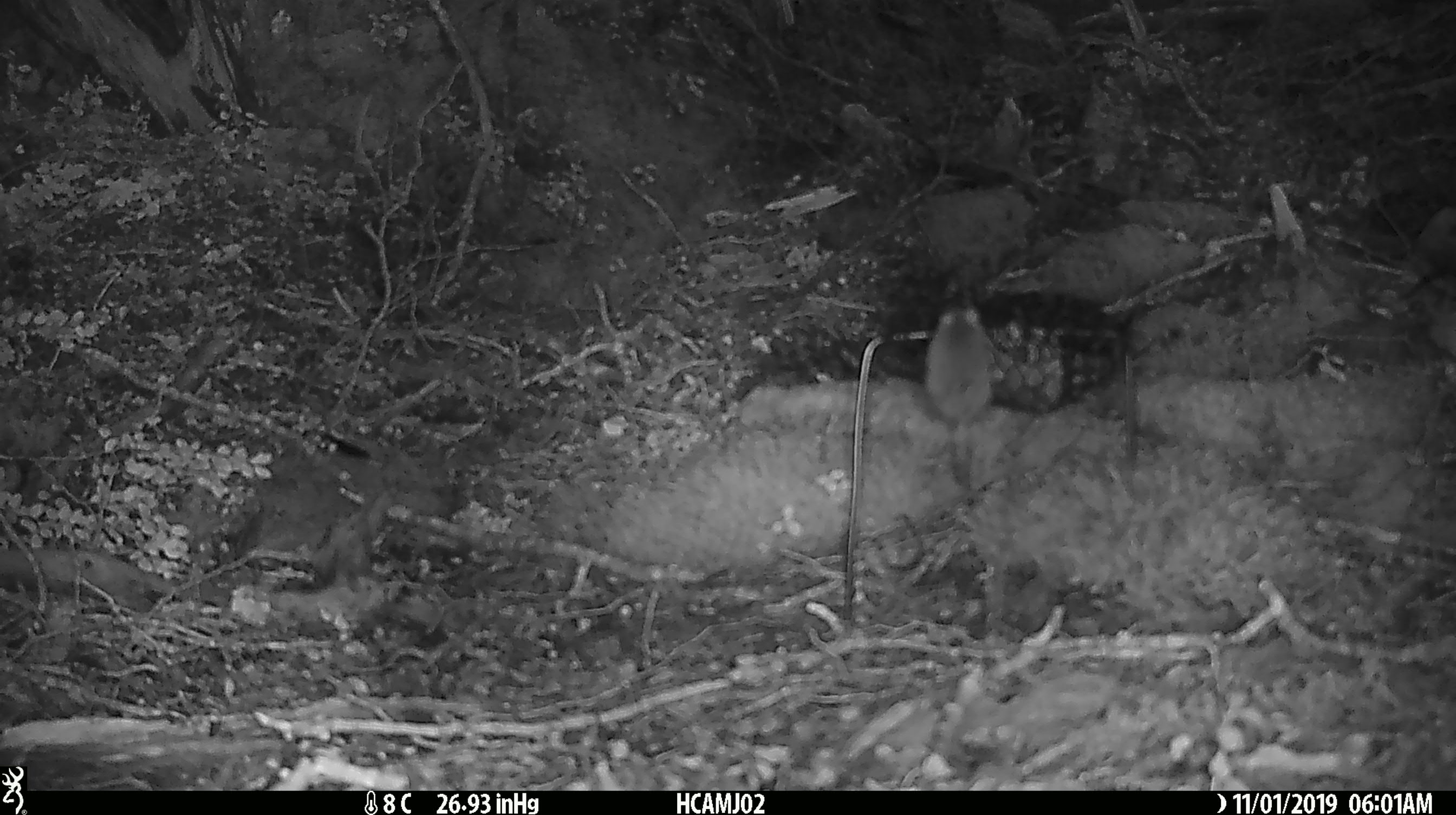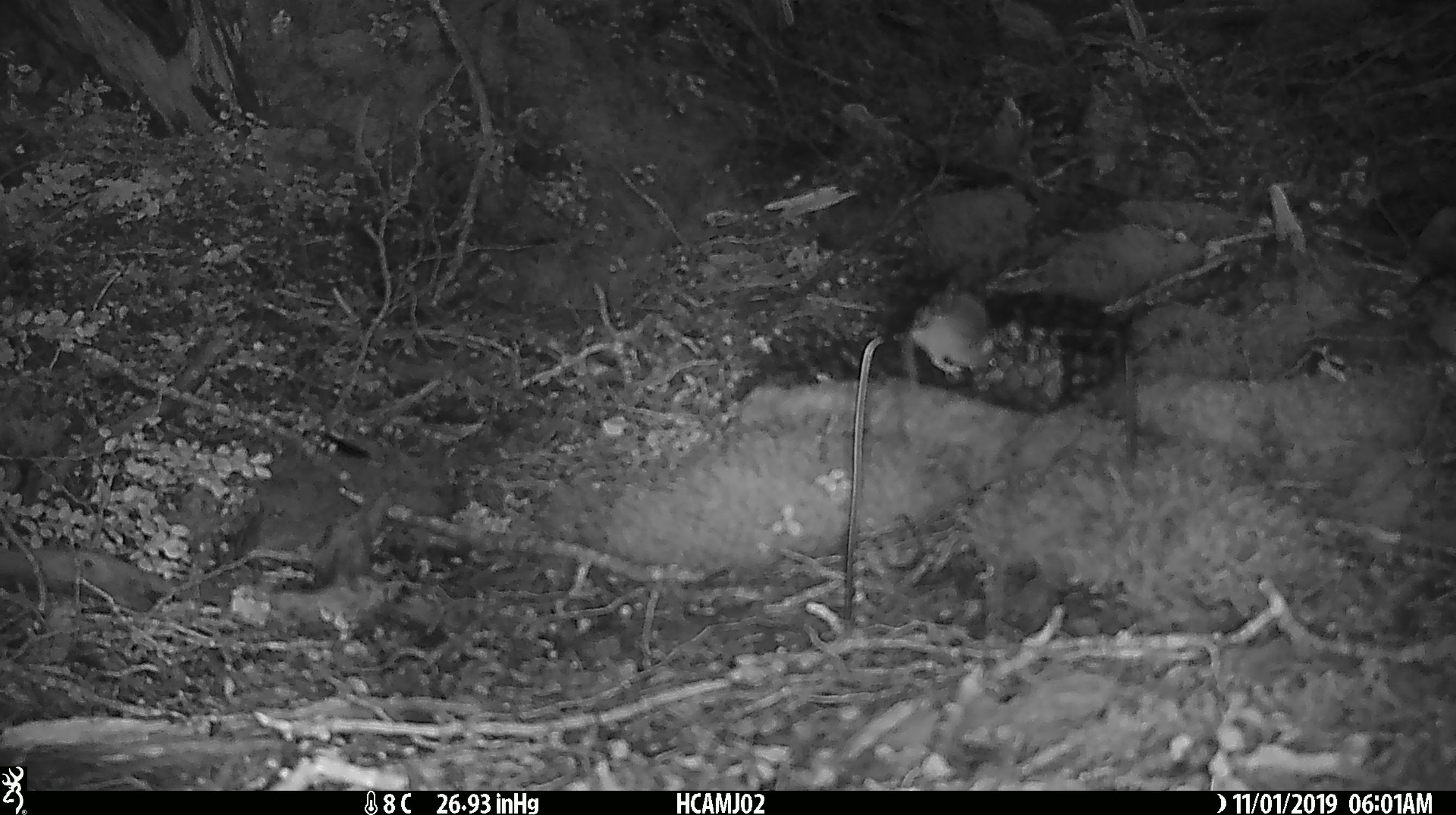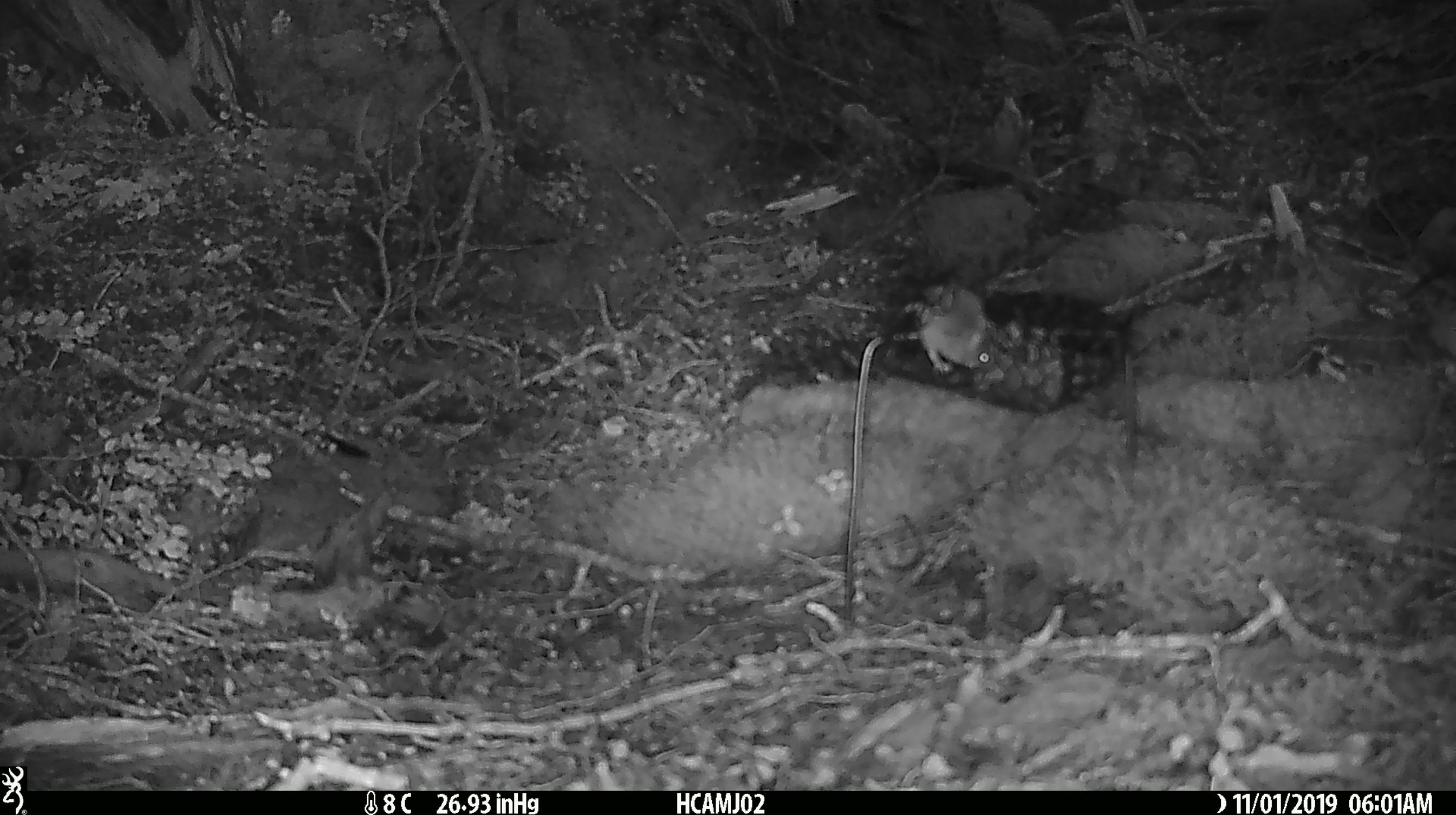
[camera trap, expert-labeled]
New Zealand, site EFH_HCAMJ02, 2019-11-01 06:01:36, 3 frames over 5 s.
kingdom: Animalia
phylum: Chordata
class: Mammalia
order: Rodentia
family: Muridae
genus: Mus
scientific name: Mus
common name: mouse